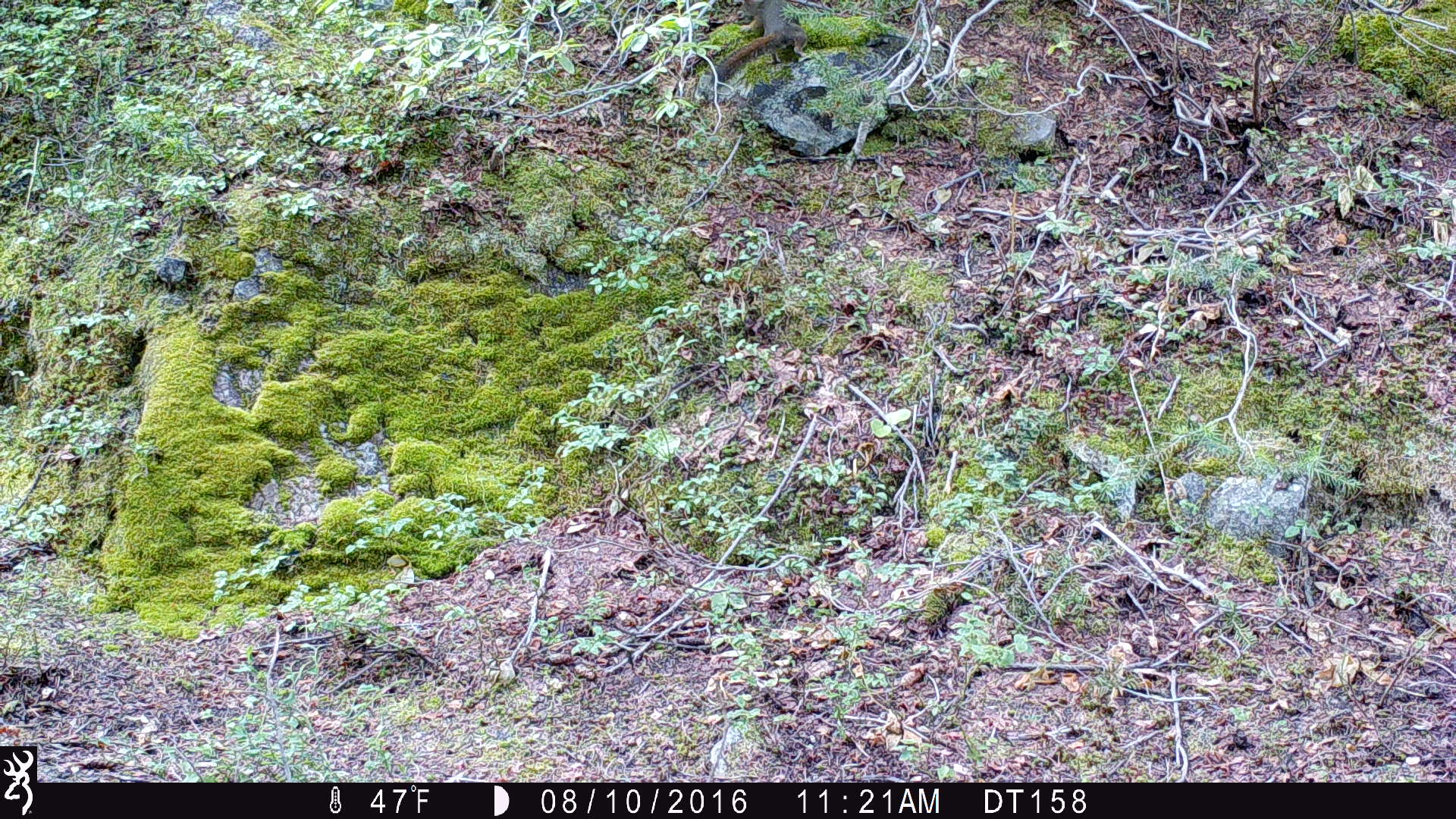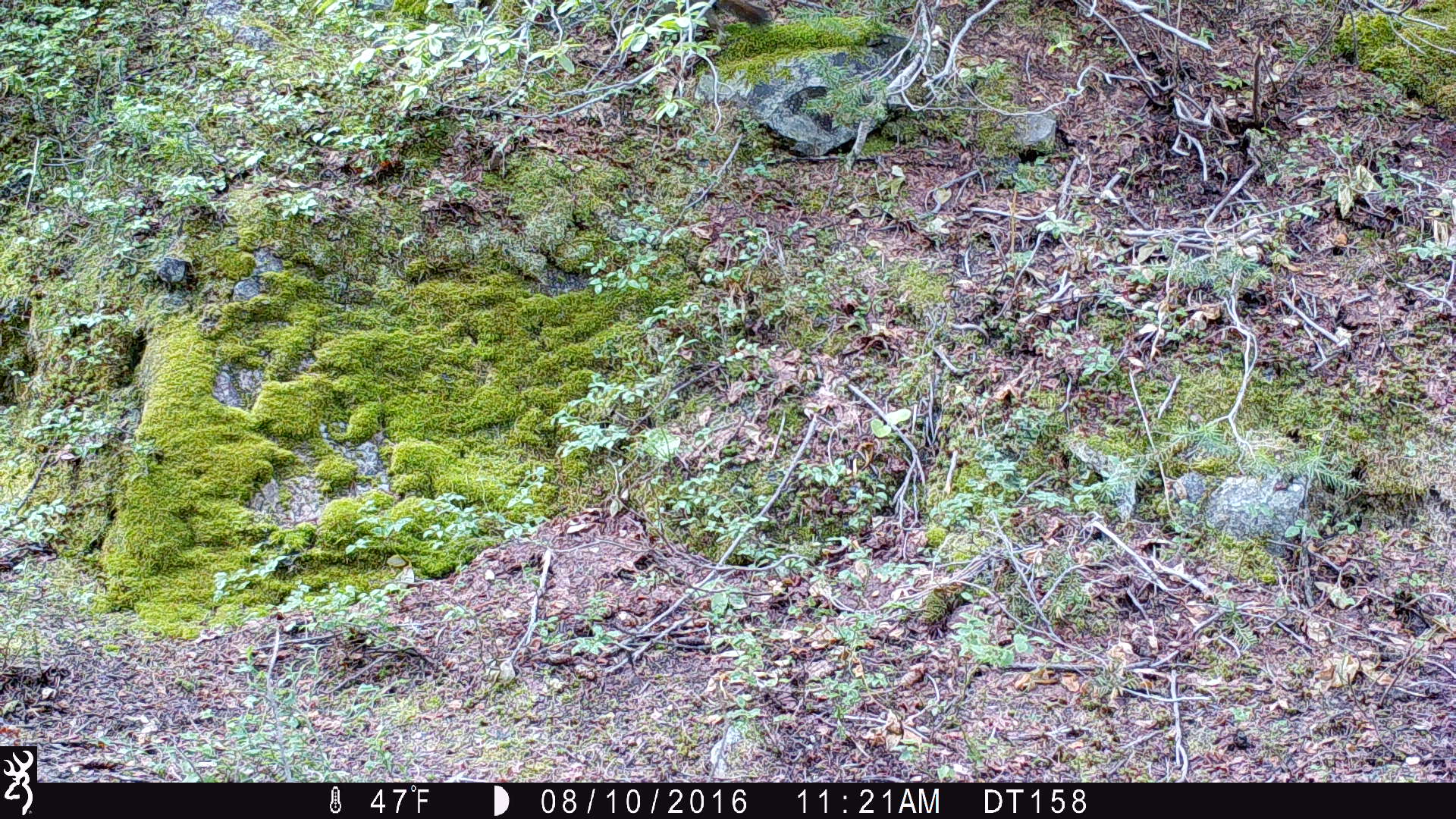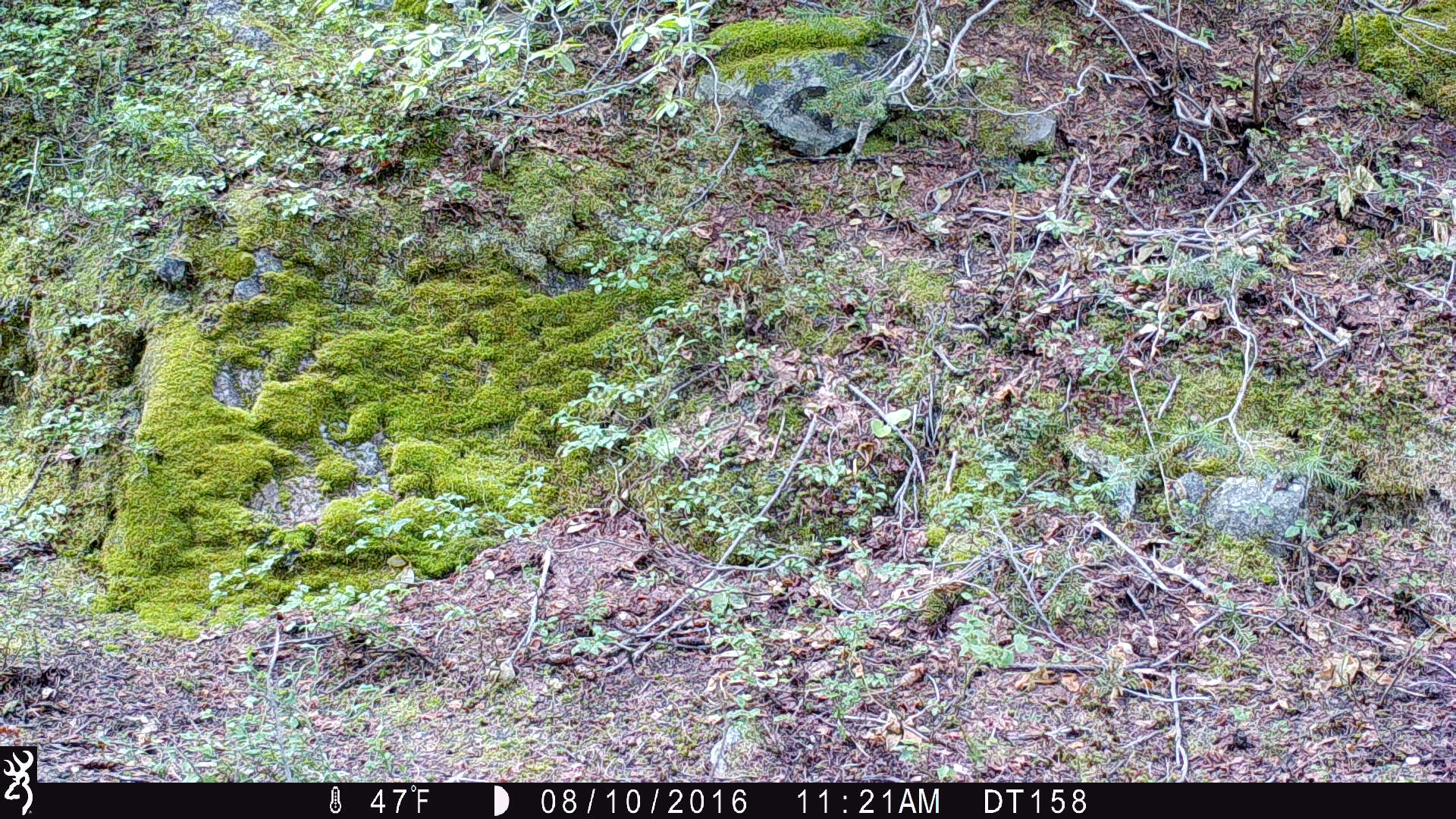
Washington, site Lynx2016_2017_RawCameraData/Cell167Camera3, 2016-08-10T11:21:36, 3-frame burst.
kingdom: Animalia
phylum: Chordata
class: Mammalia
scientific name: Mammalia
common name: small mammal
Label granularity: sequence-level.